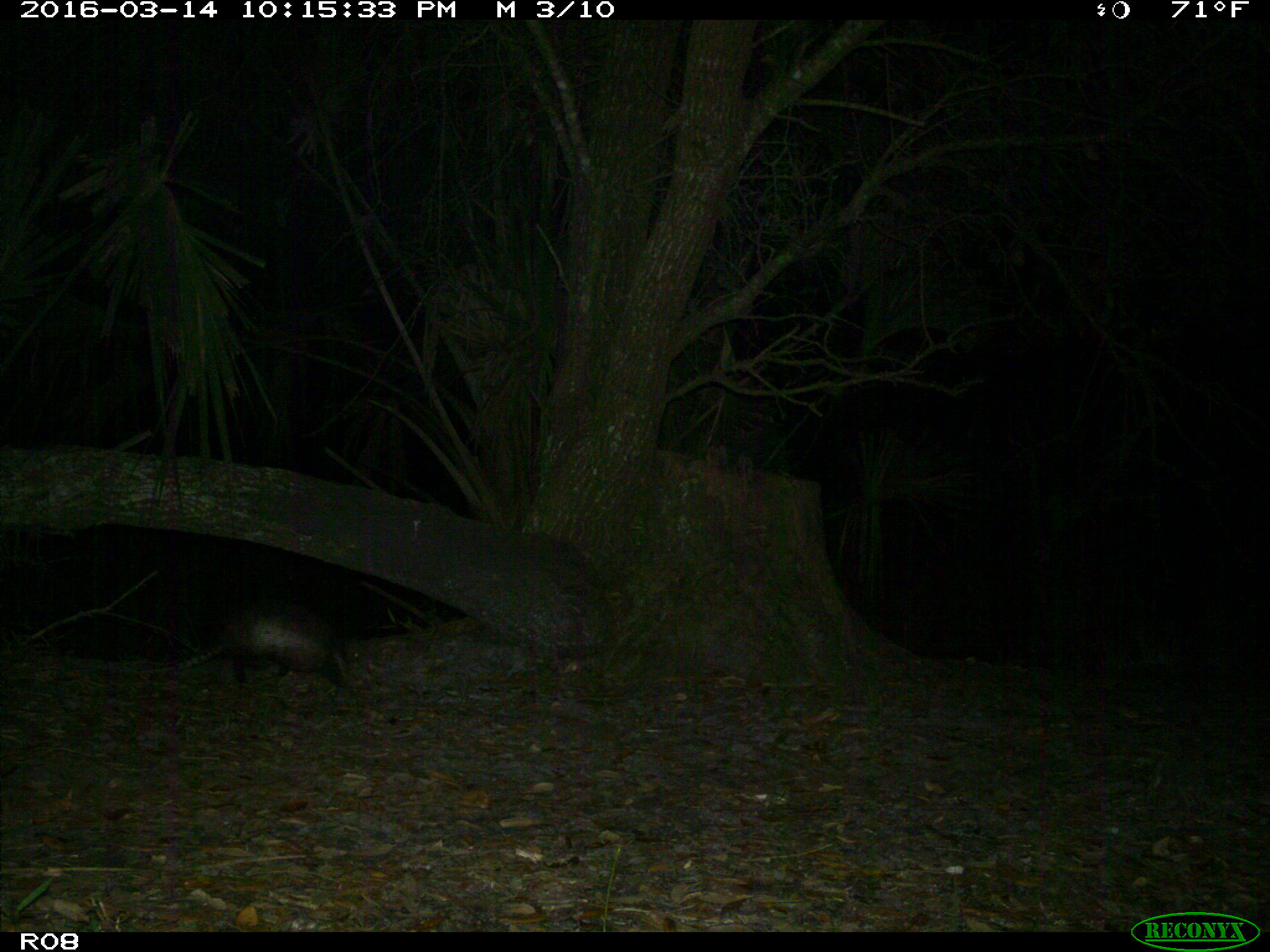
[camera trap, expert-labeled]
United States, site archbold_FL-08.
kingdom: Animalia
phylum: Chordata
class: Mammalia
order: Cingulata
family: Dasypodidae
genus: Dasypus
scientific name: Dasypus novemcinctus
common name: nine-banded armadillo